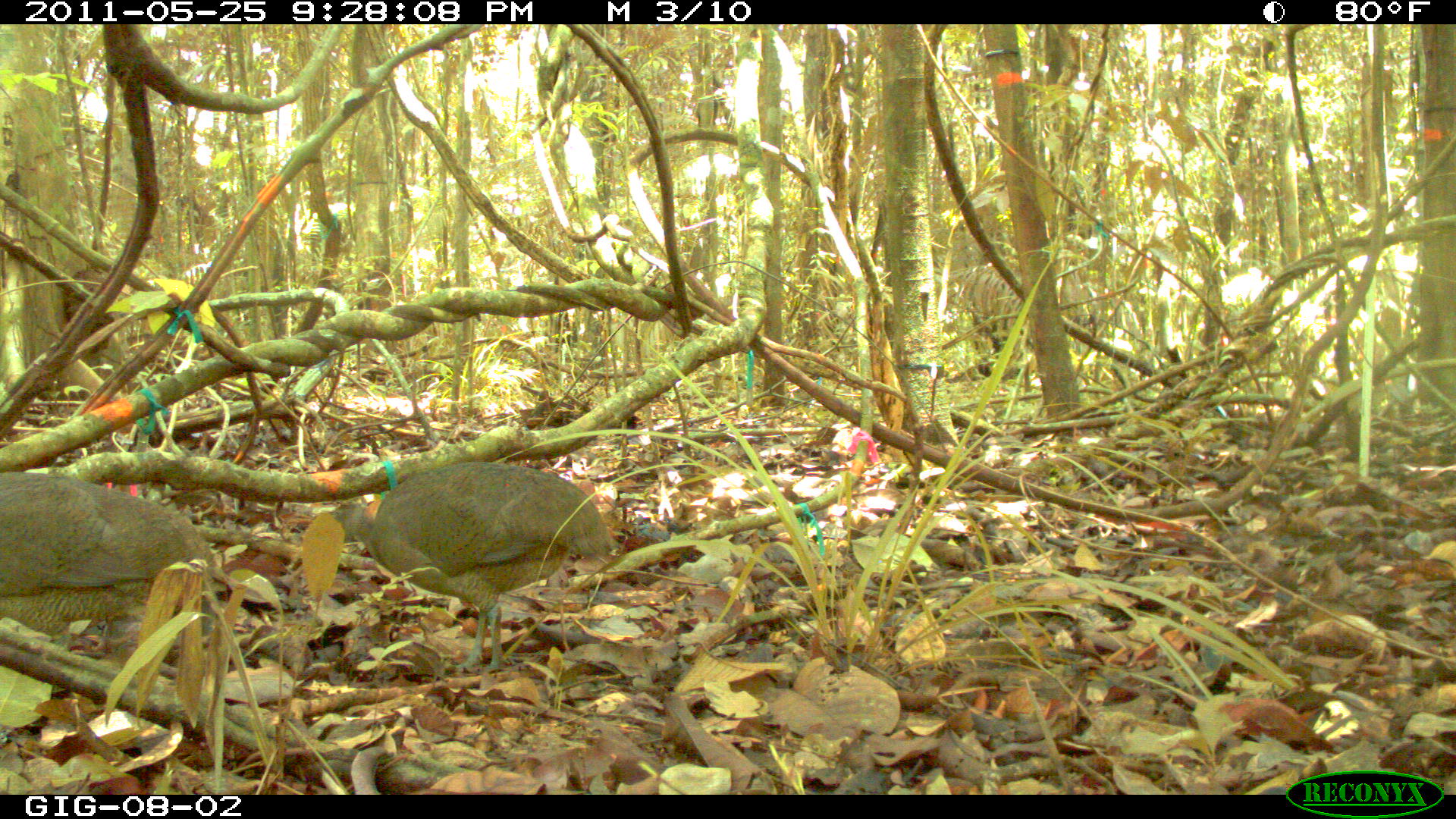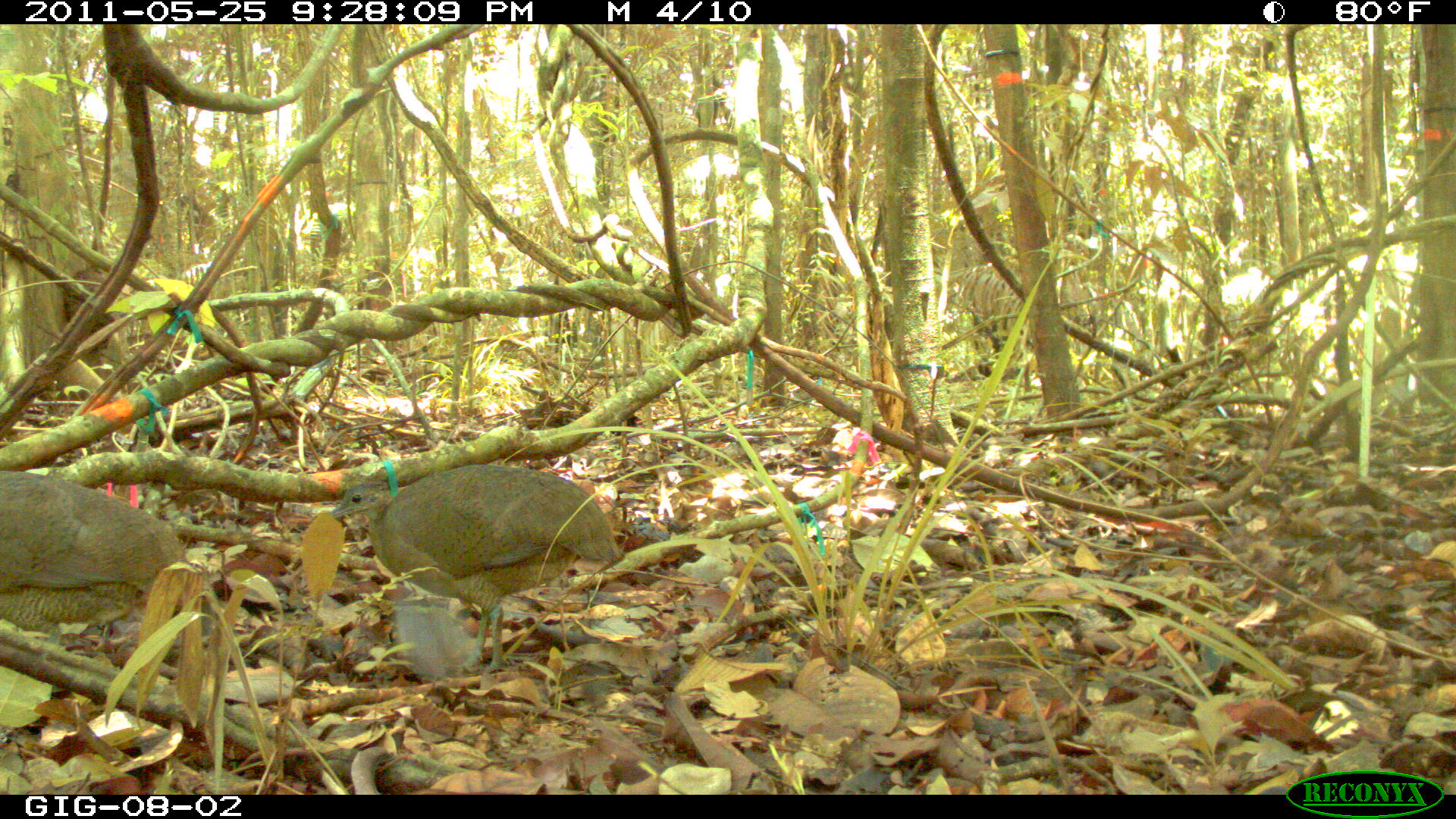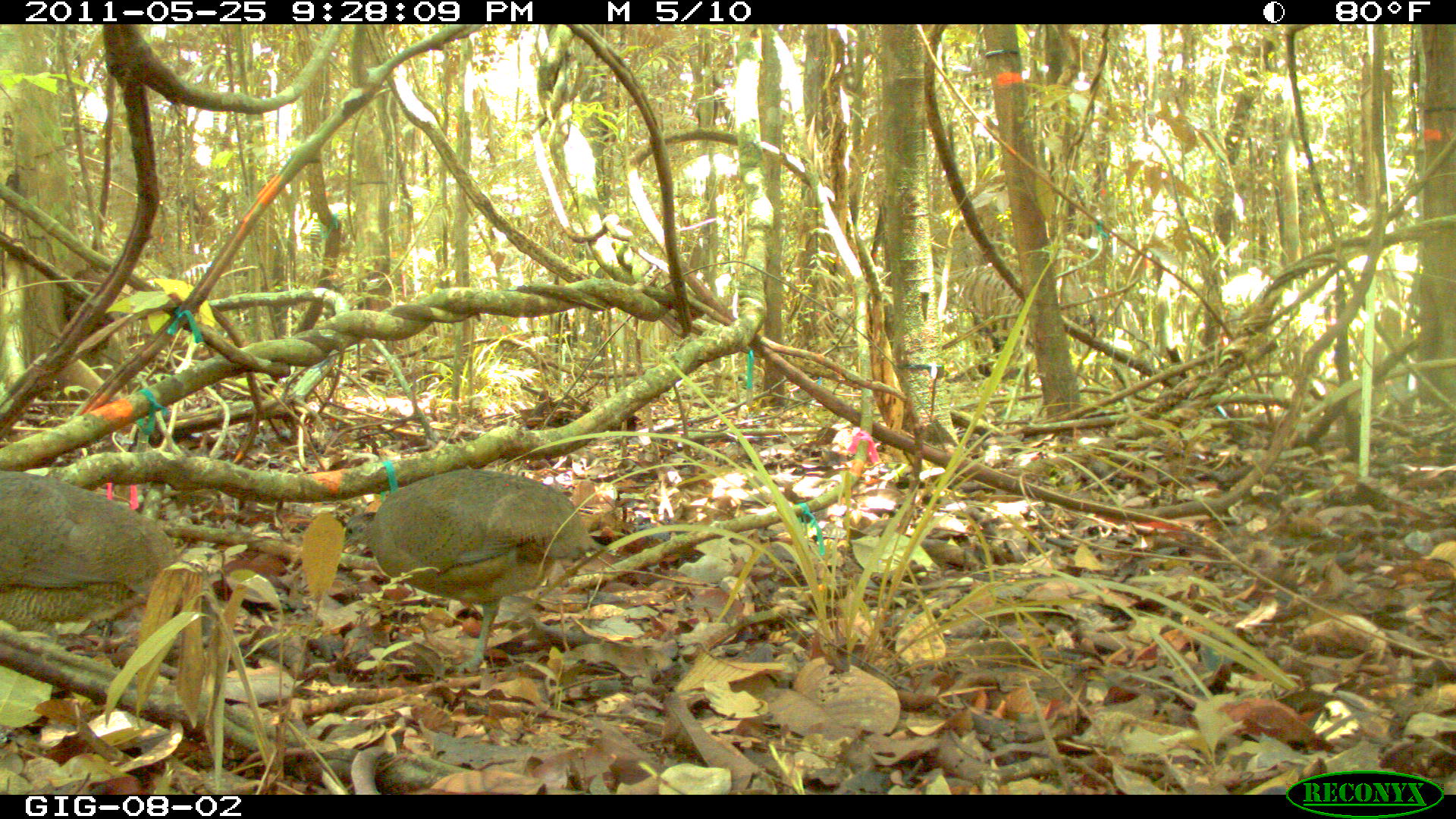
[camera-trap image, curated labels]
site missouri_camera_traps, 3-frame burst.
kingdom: Animalia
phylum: Chordata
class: Aves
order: Tinamiformes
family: Tinamidae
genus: Tinamus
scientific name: Tinamus major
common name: great tinamou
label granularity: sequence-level